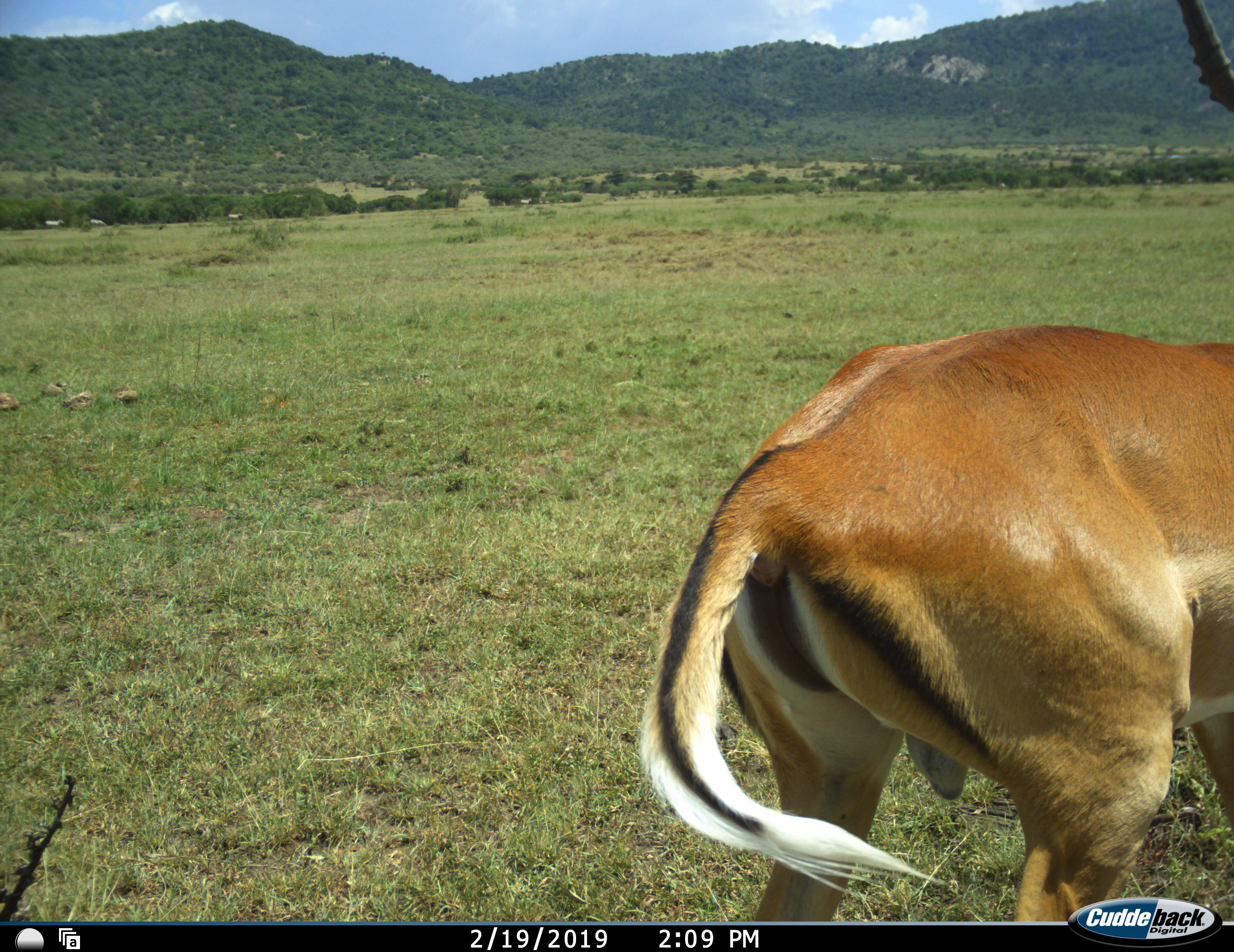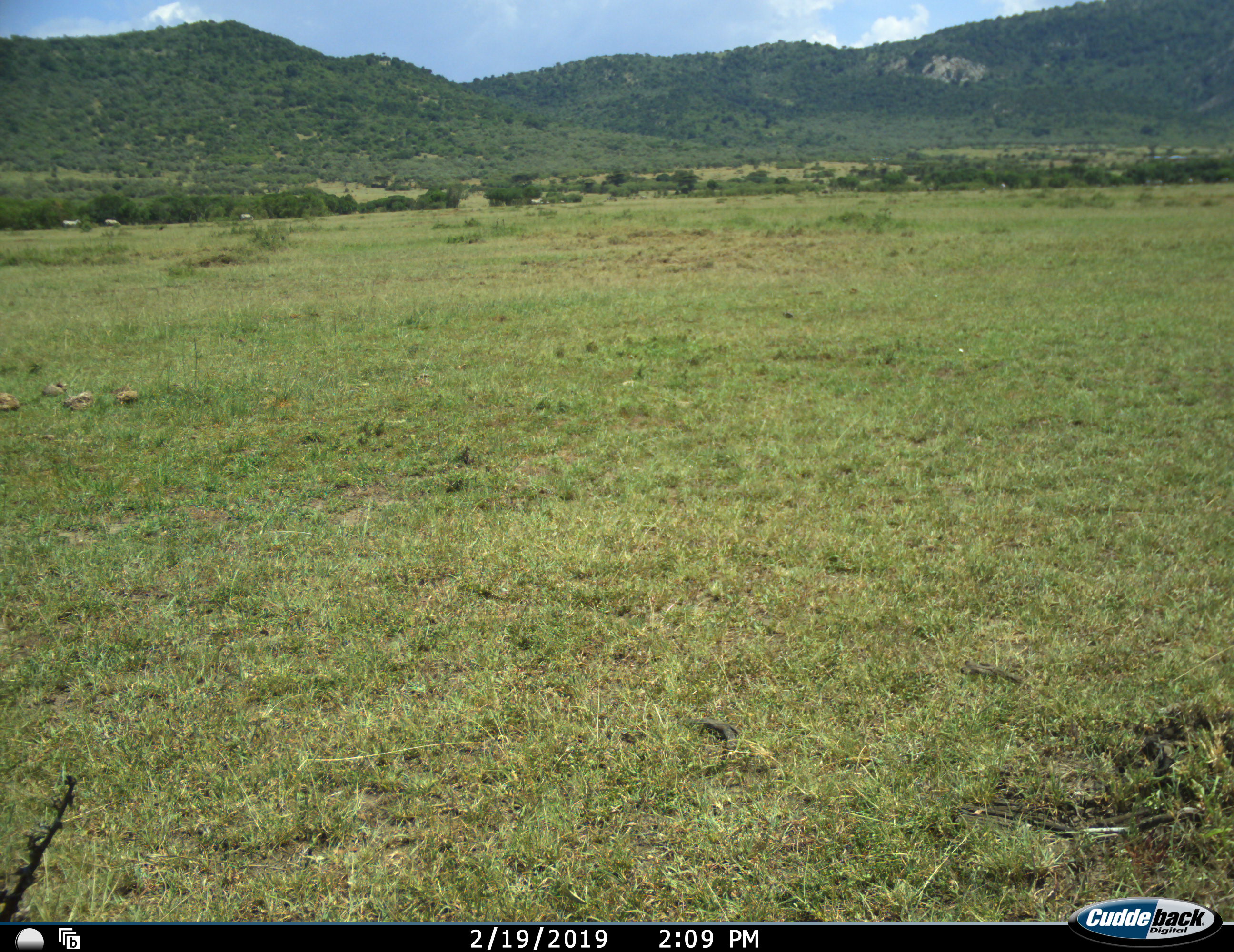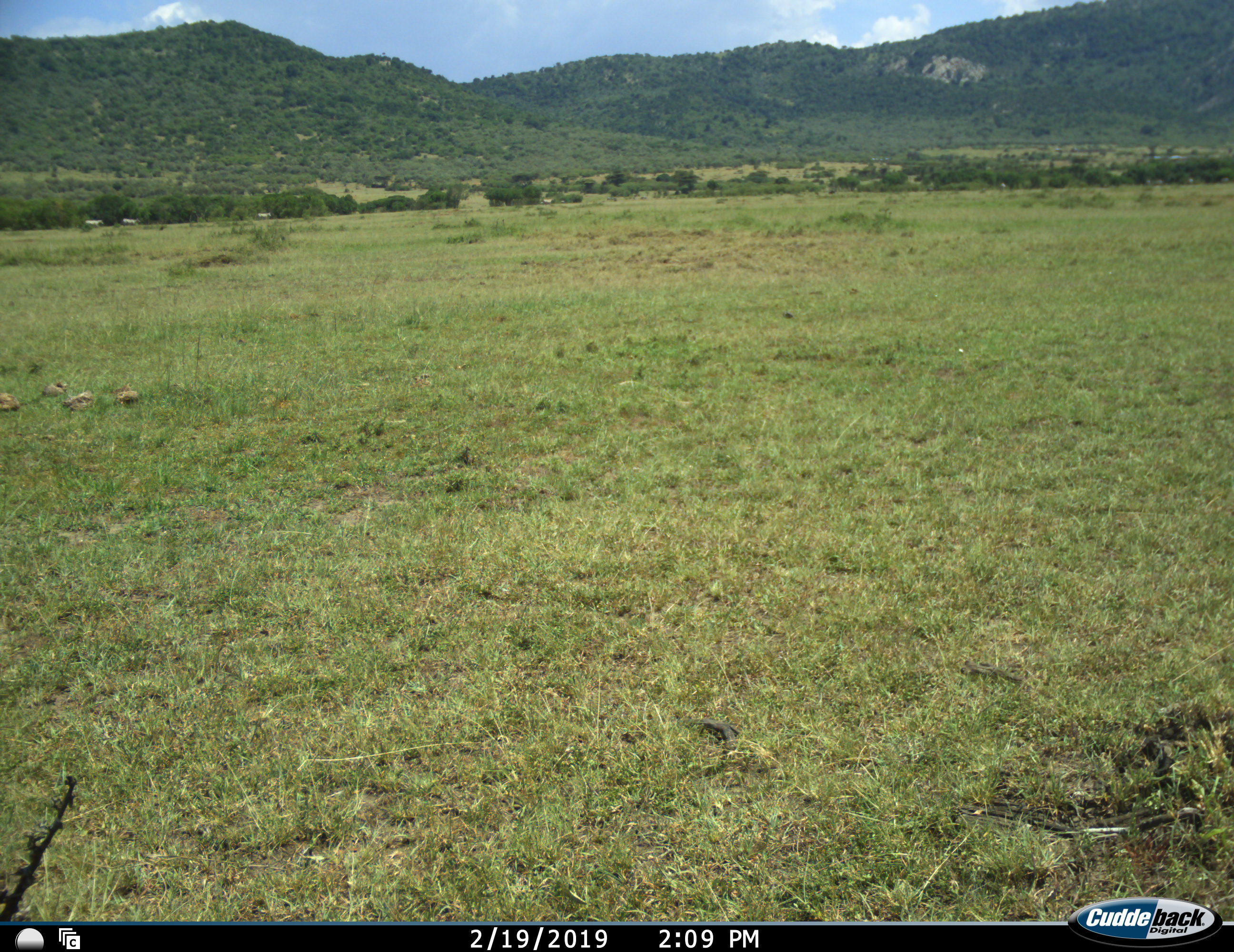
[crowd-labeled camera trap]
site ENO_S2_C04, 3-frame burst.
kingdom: Animalia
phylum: Chordata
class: Mammalia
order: Artiodactyla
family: Bovidae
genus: Aepyceros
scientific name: Aepyceros melampus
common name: impala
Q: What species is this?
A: Impala (Aepyceros melampus).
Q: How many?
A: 1.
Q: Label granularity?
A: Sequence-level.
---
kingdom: Animalia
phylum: Chordata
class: Mammalia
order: Perissodactyla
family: Equidae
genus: Equus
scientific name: Equus quagga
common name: plains zebra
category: zebraplains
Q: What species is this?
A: Zebraplains (plains zebra) (Equus quagga).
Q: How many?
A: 4.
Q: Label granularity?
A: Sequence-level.